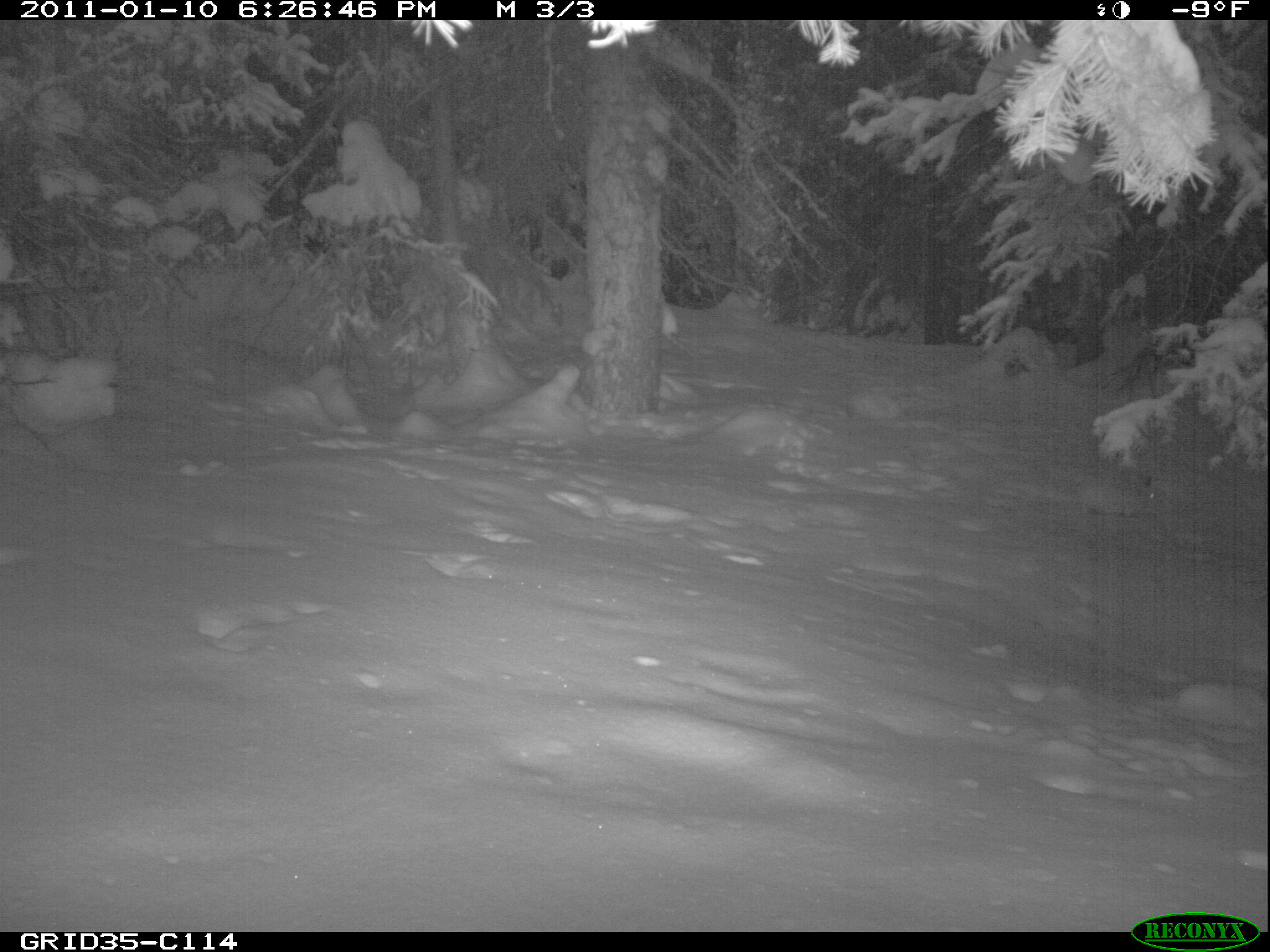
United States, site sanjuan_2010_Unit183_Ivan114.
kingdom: Animalia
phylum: Chordata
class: Mammalia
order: Lagomorpha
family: Leporidae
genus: Lepus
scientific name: Lepus americanus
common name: snowshoe hare